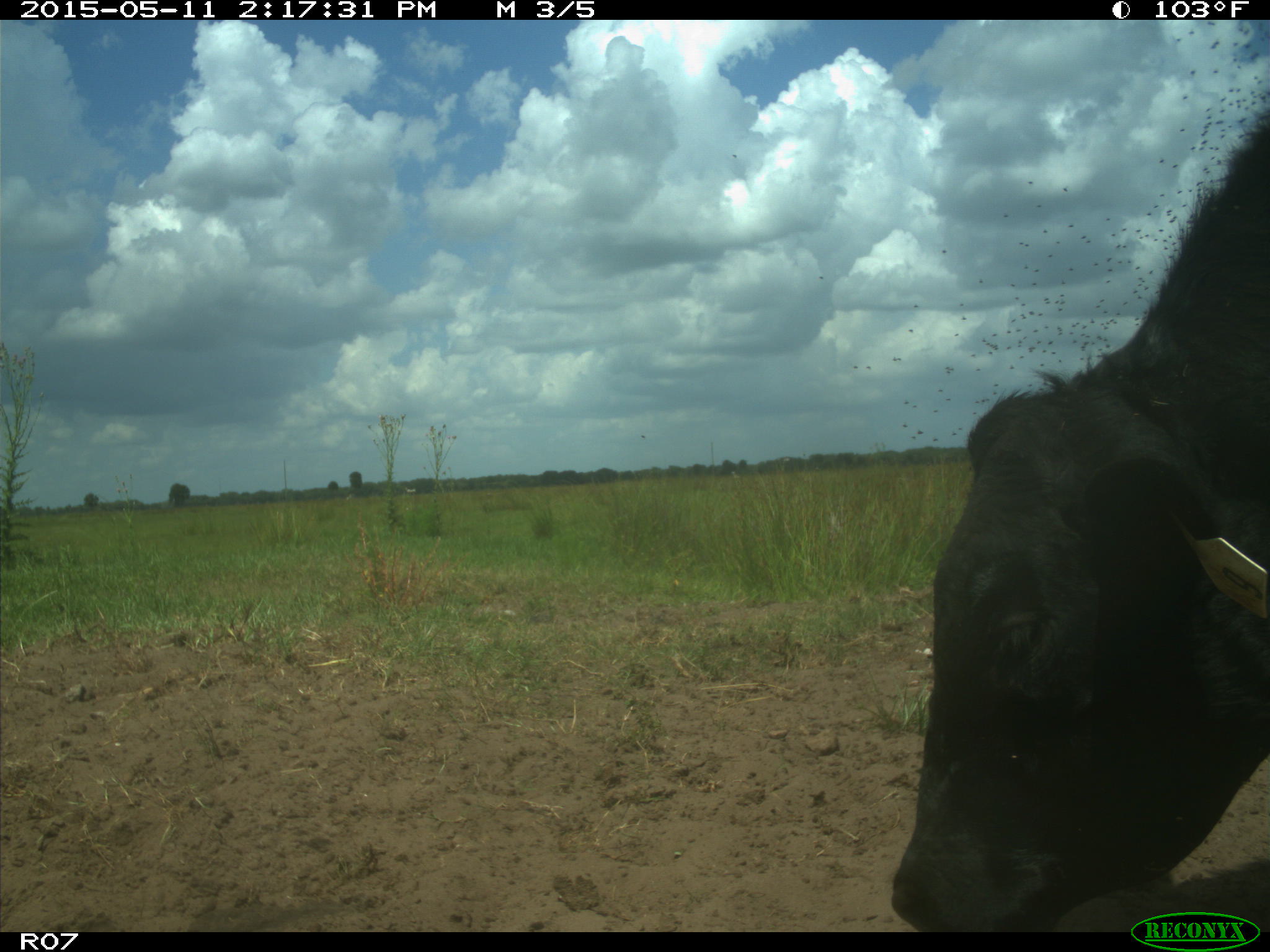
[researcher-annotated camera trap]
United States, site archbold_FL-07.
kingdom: Animalia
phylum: Chordata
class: Mammalia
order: Artiodactyla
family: Bovidae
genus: Bos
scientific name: Bos taurus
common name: domestic cow